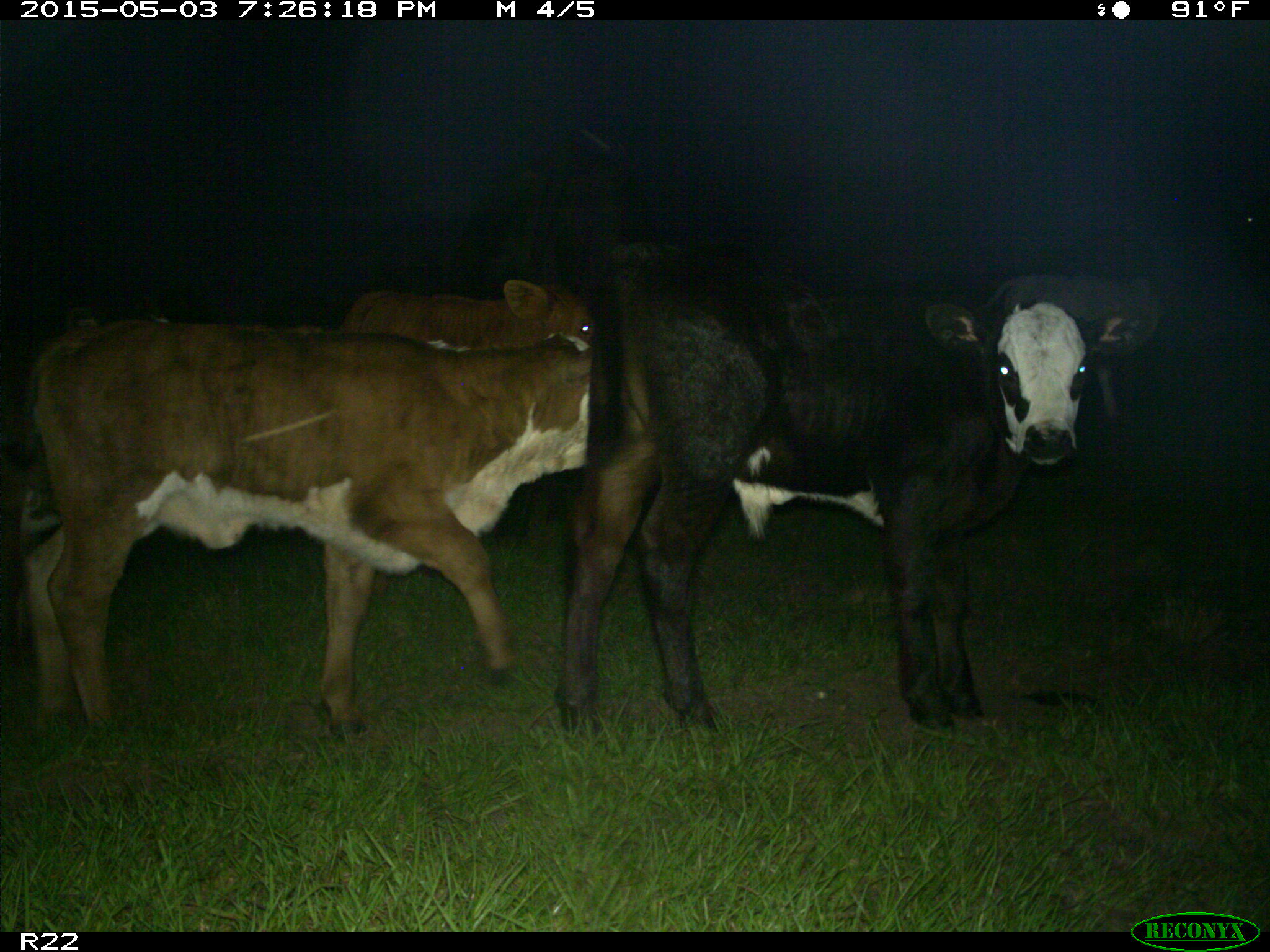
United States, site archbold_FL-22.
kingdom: Animalia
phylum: Chordata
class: Mammalia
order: Artiodactyla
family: Bovidae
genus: Bos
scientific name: Bos taurus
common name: domestic cow